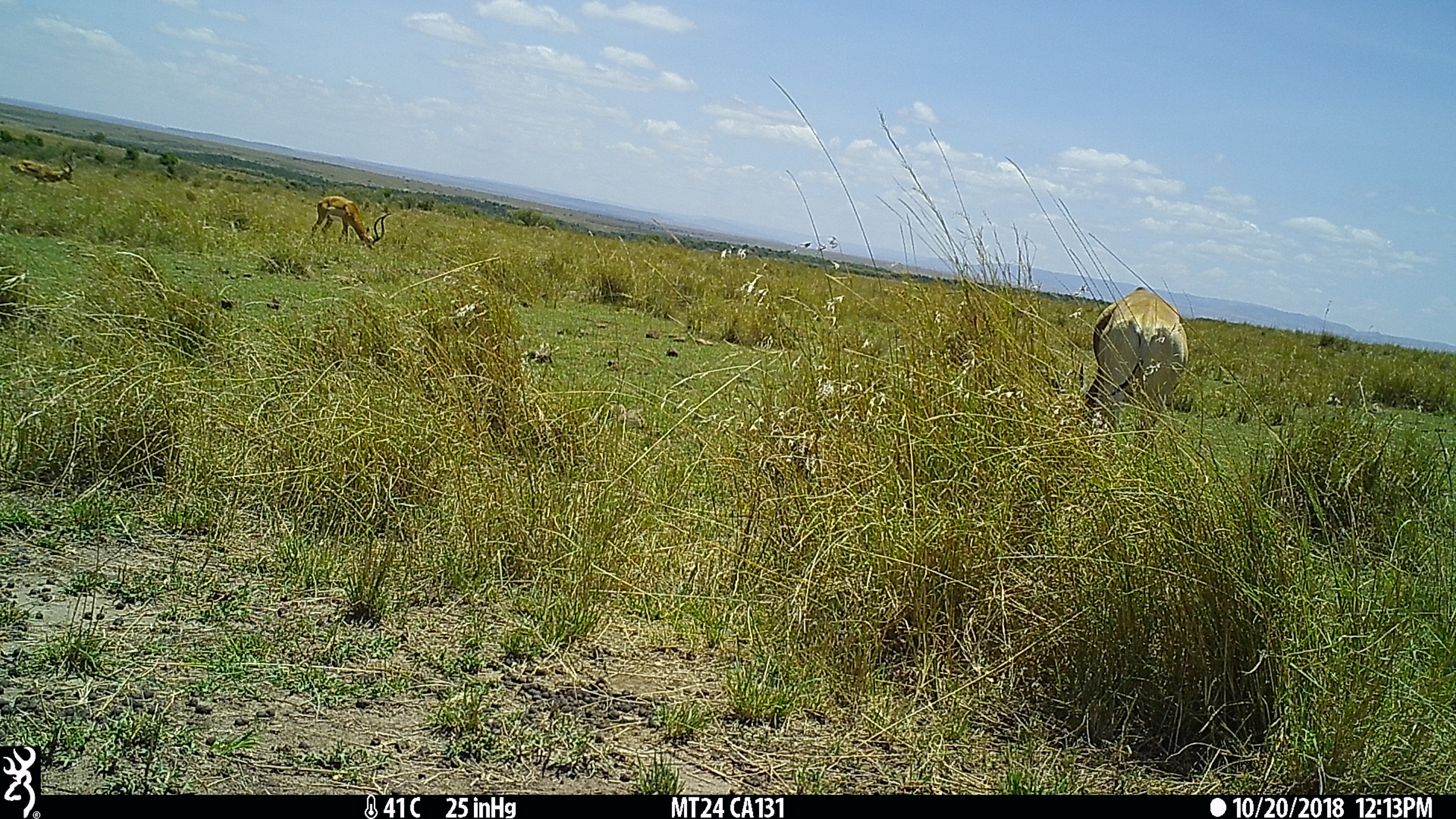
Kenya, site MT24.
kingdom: Animalia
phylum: Chordata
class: Mammalia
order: Artiodactyla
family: Bovidae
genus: Aepyceros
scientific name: Aepyceros melampus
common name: impala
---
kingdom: Animalia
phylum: Chordata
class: Mammalia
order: Artiodactyla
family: Bovidae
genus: Alcelaphus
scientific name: Alcelaphus buselaphus cokii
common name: coke's hartebeest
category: hartebeest cokes